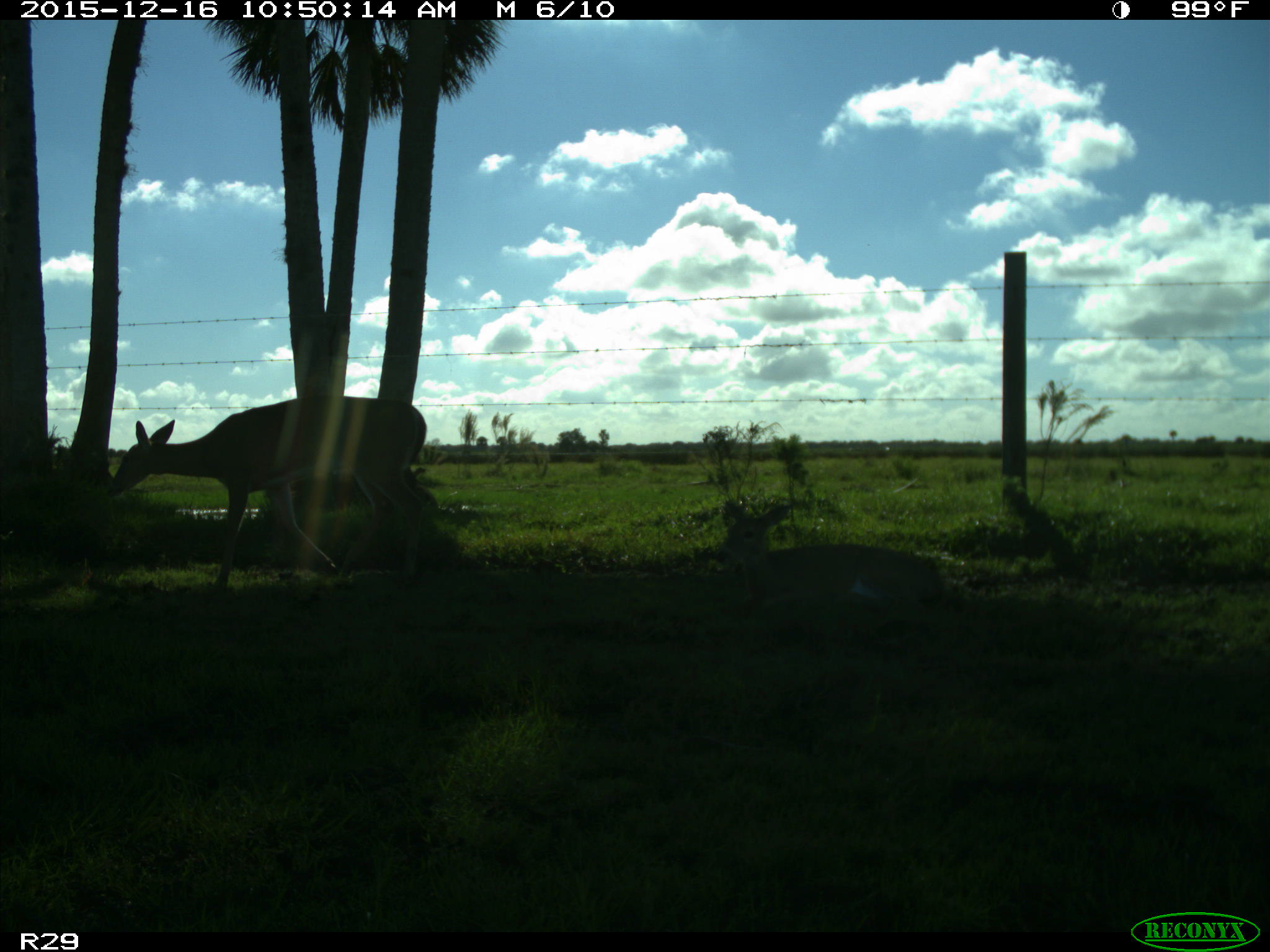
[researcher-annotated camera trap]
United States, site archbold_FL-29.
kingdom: Animalia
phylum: Chordata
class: Mammalia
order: Artiodactyla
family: Cervidae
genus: Odocoileus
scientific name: Odocoileus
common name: deer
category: unidentified deer